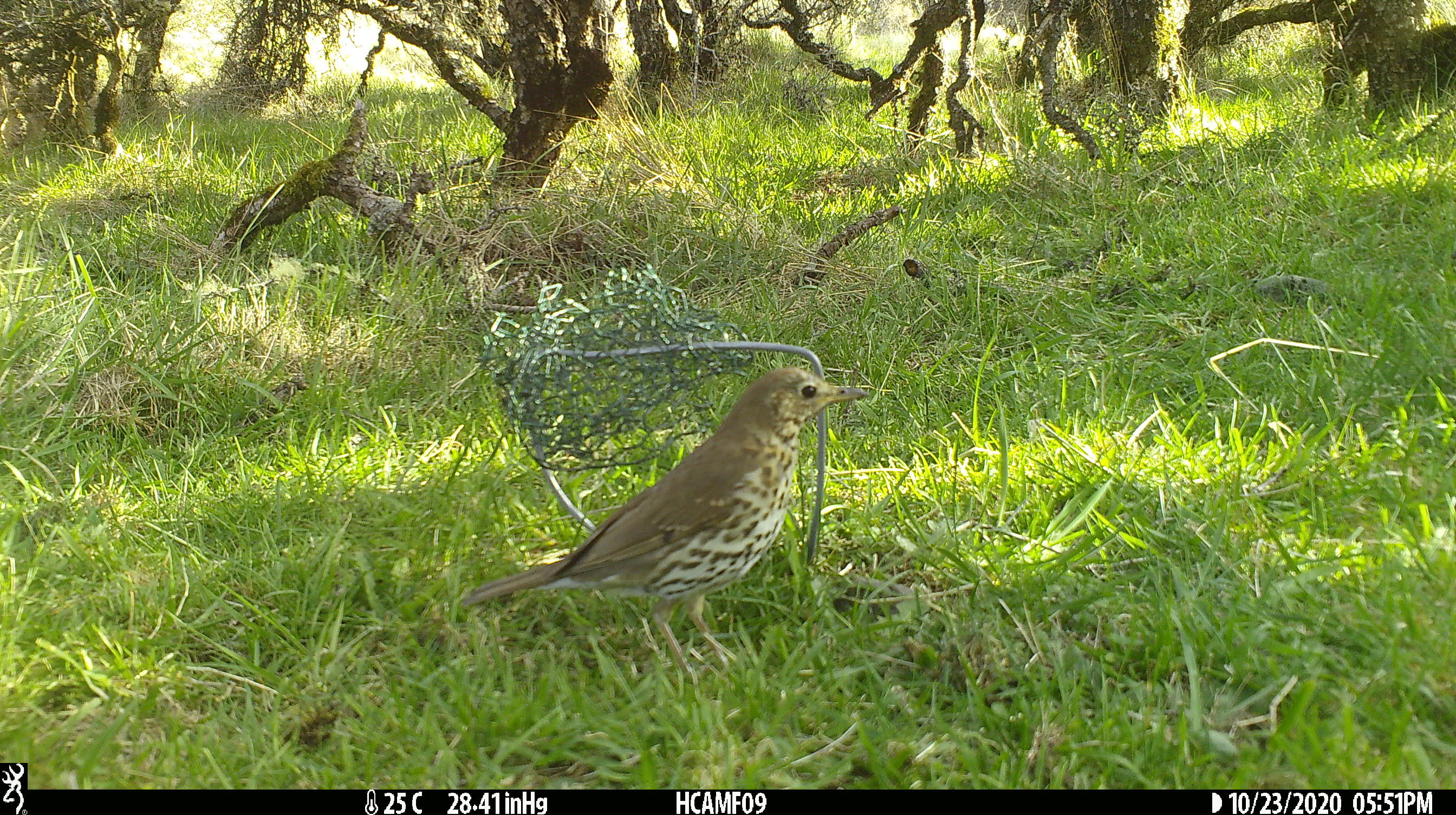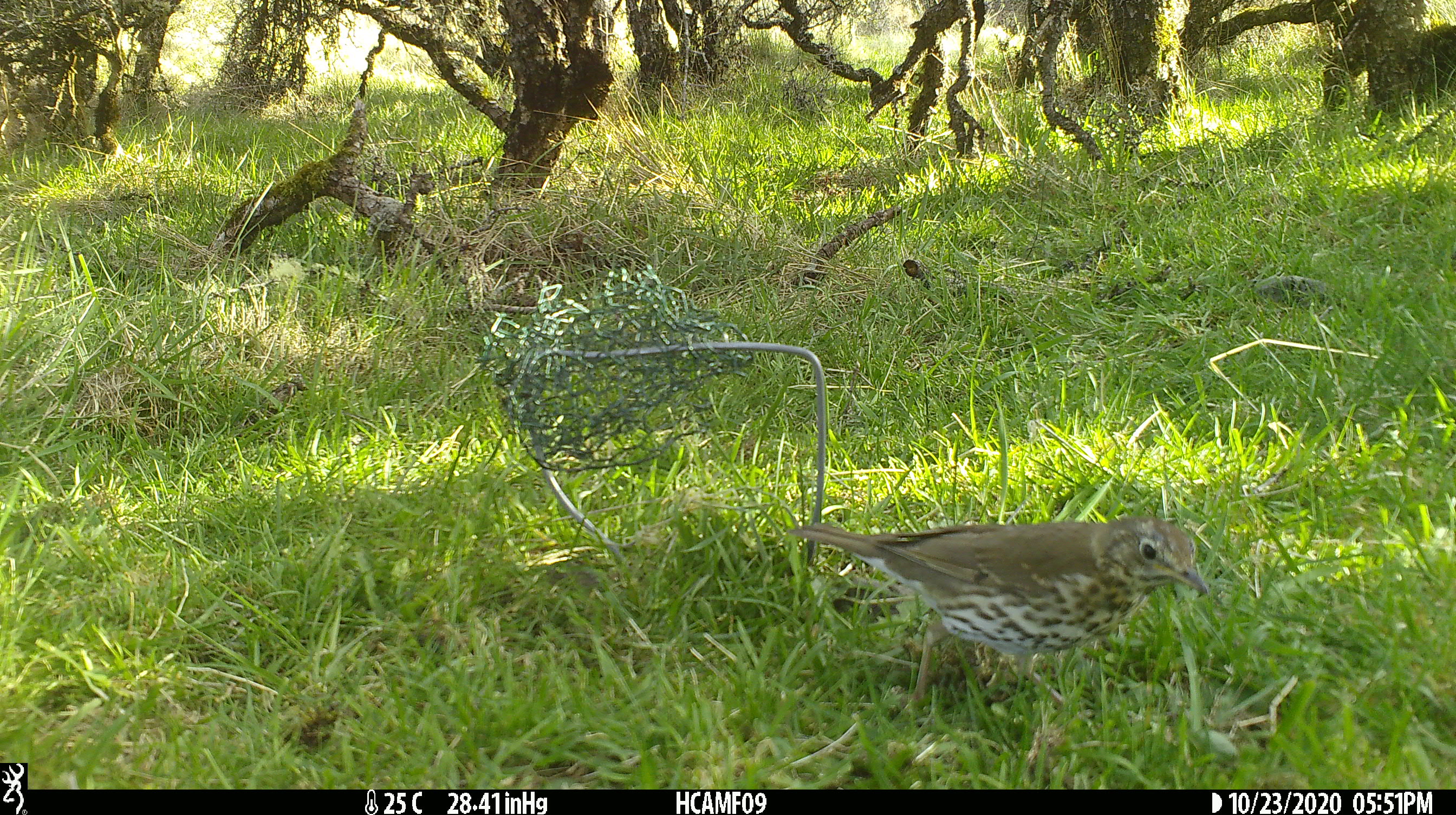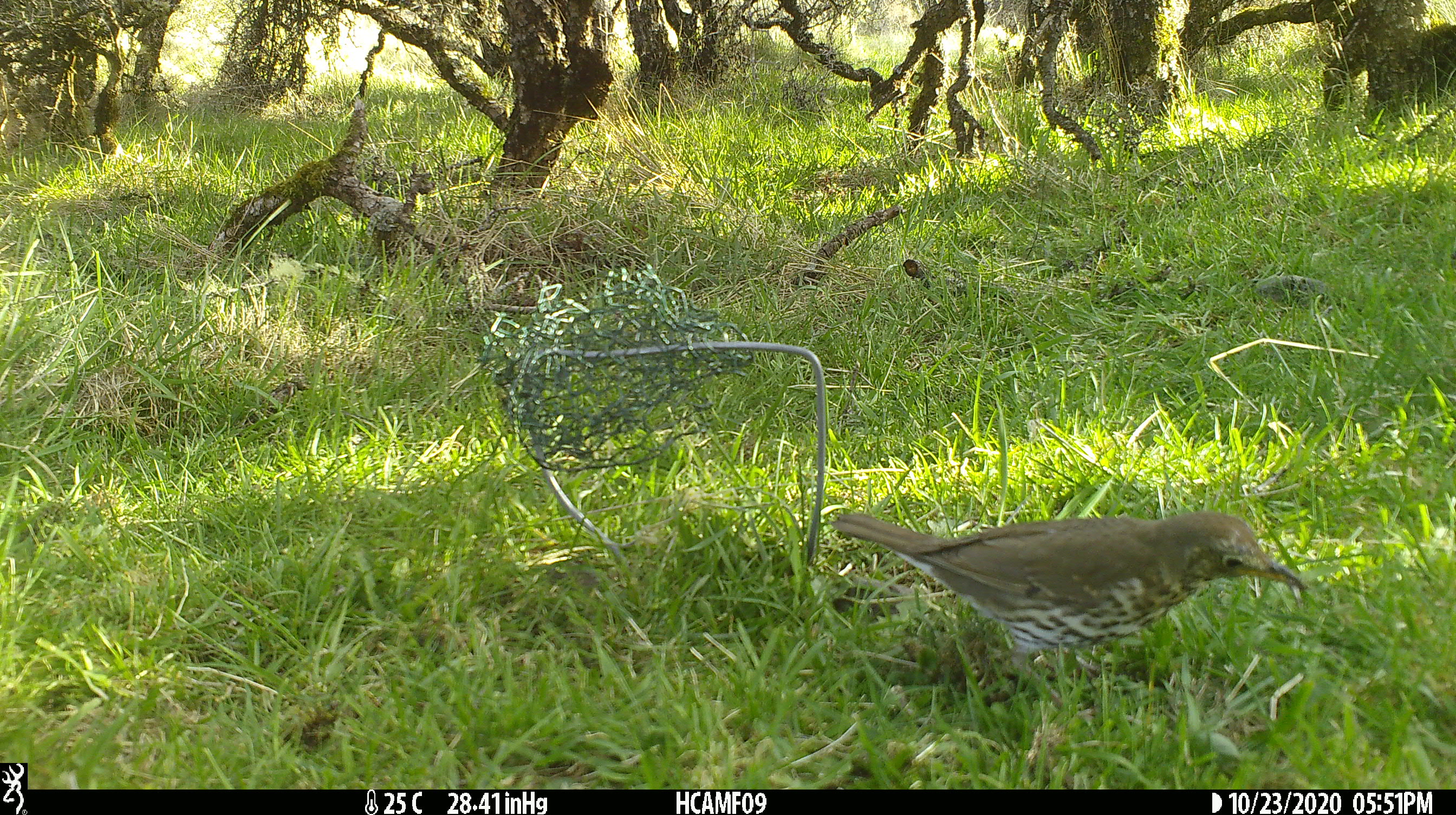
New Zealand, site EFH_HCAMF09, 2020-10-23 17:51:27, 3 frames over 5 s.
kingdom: Animalia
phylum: Chordata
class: Aves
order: Passeriformes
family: Turdidae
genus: Turdus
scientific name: Turdus philomelos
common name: song thrush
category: thrush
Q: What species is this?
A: Thrush (song thrush) (Turdus philomelos).